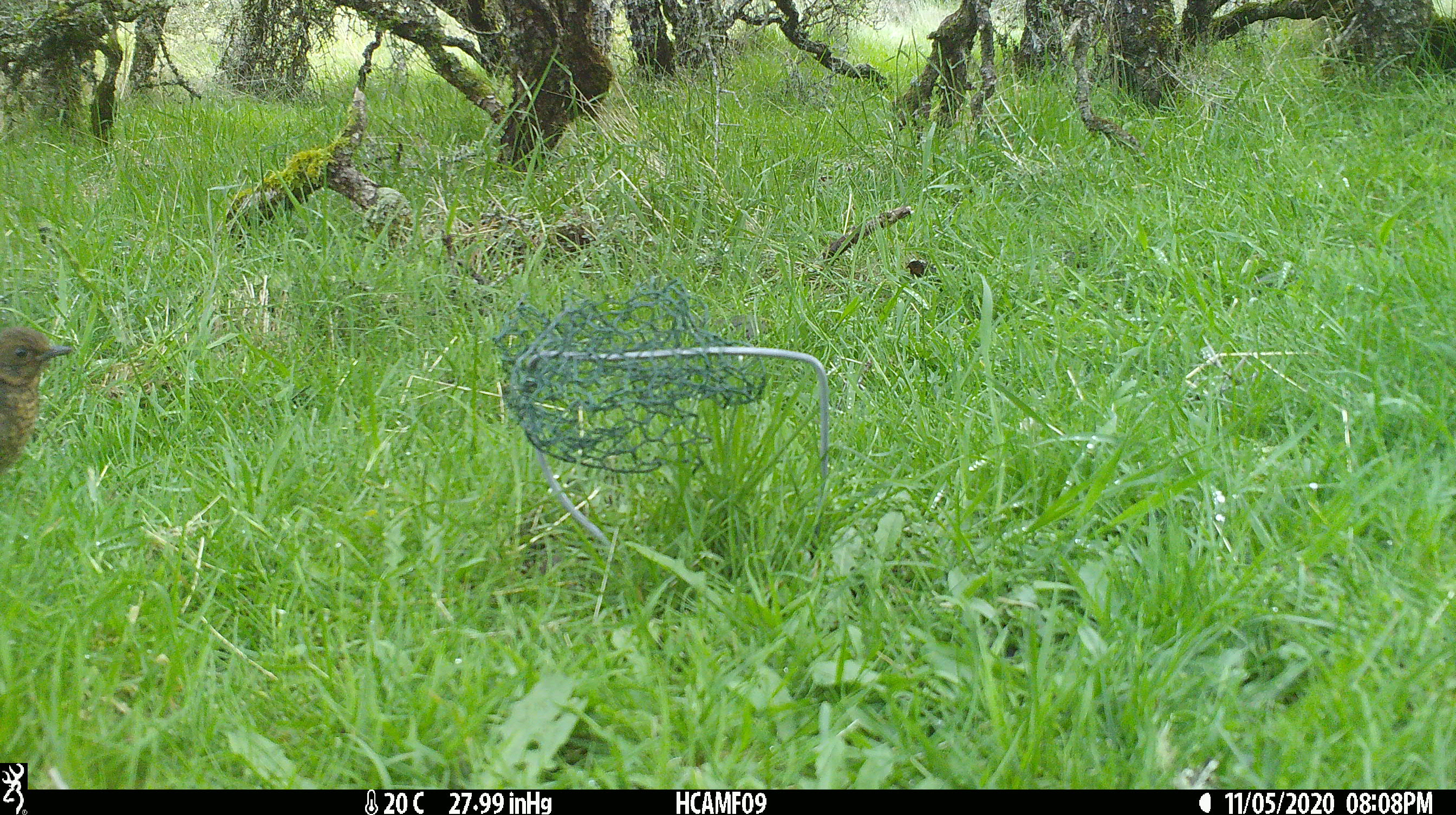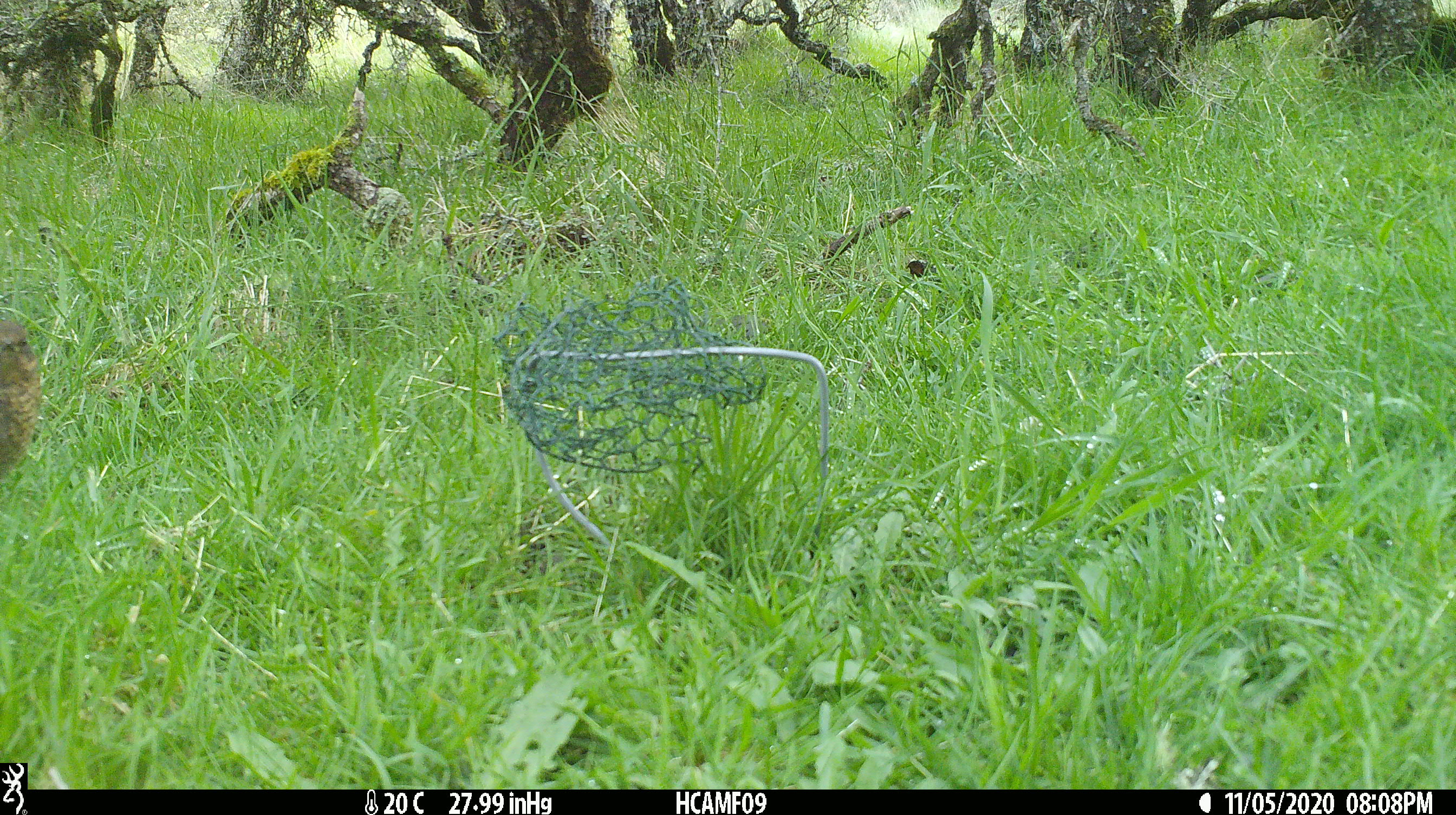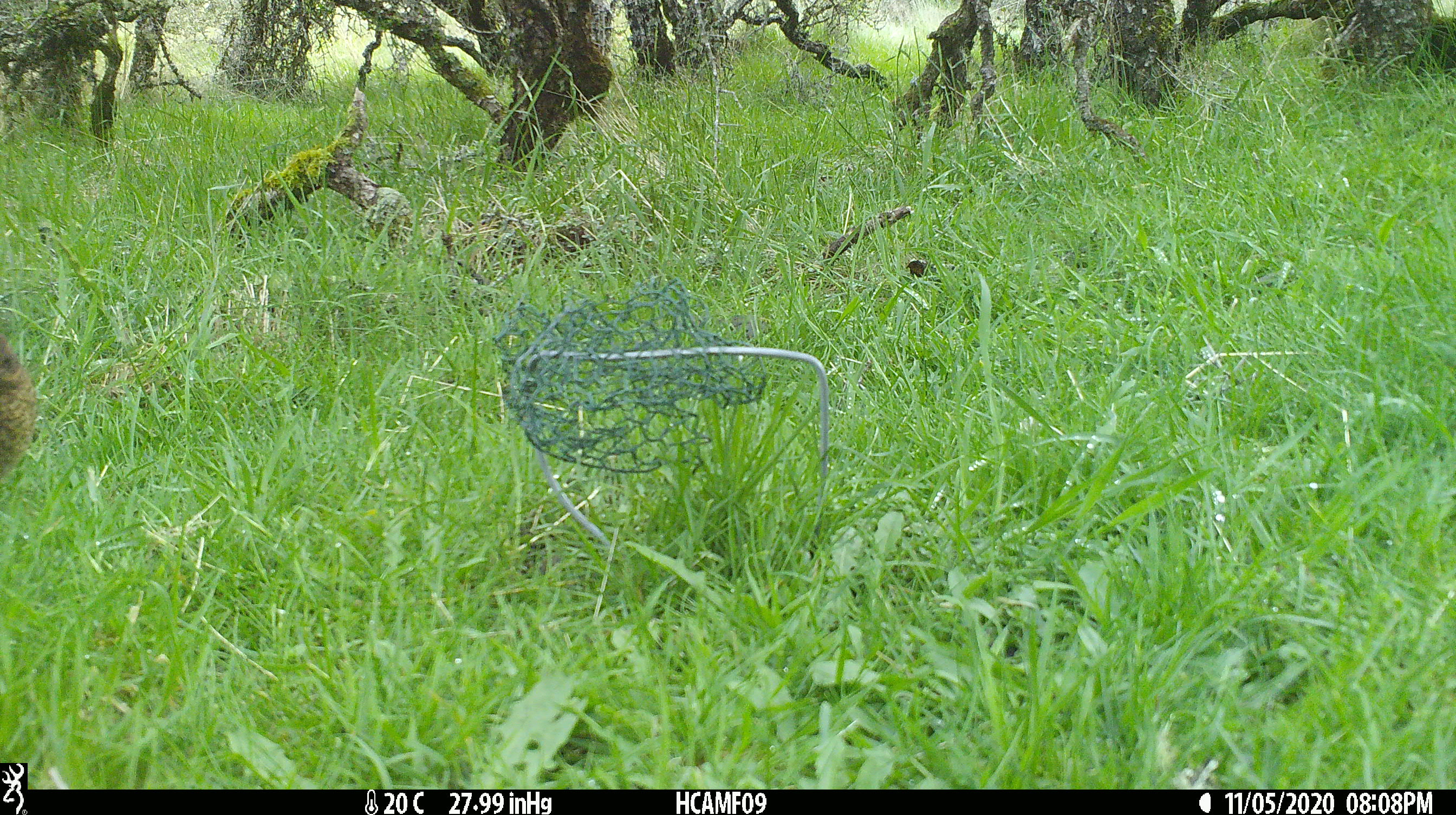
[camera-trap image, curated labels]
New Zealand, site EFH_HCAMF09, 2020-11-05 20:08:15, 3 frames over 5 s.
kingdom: Animalia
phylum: Chordata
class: Aves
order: Passeriformes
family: Turdidae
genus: Turdus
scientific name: Turdus merula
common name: eurasian blackbird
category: blackbird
Blackbird (eurasian blackbird) (Turdus merula).